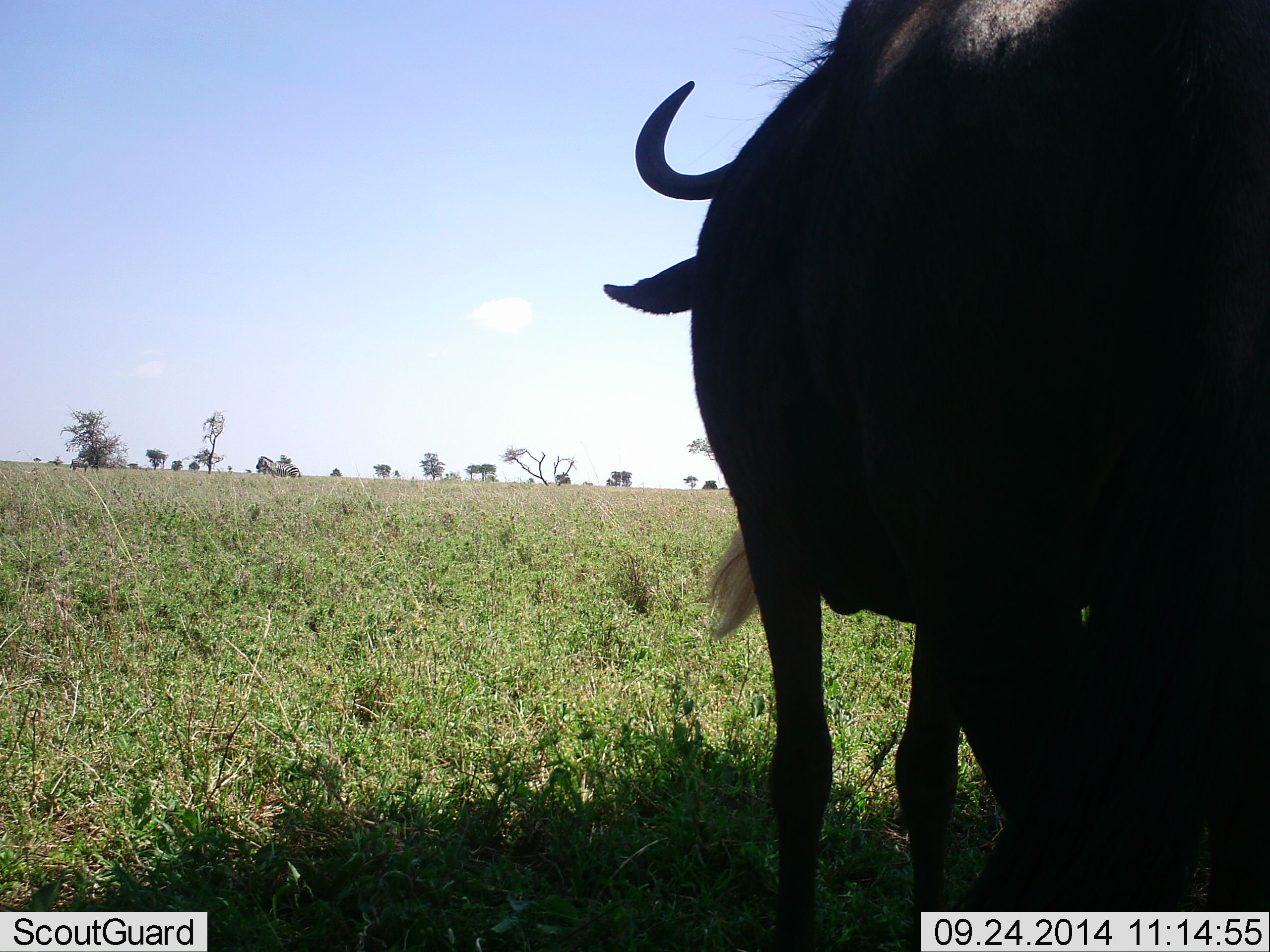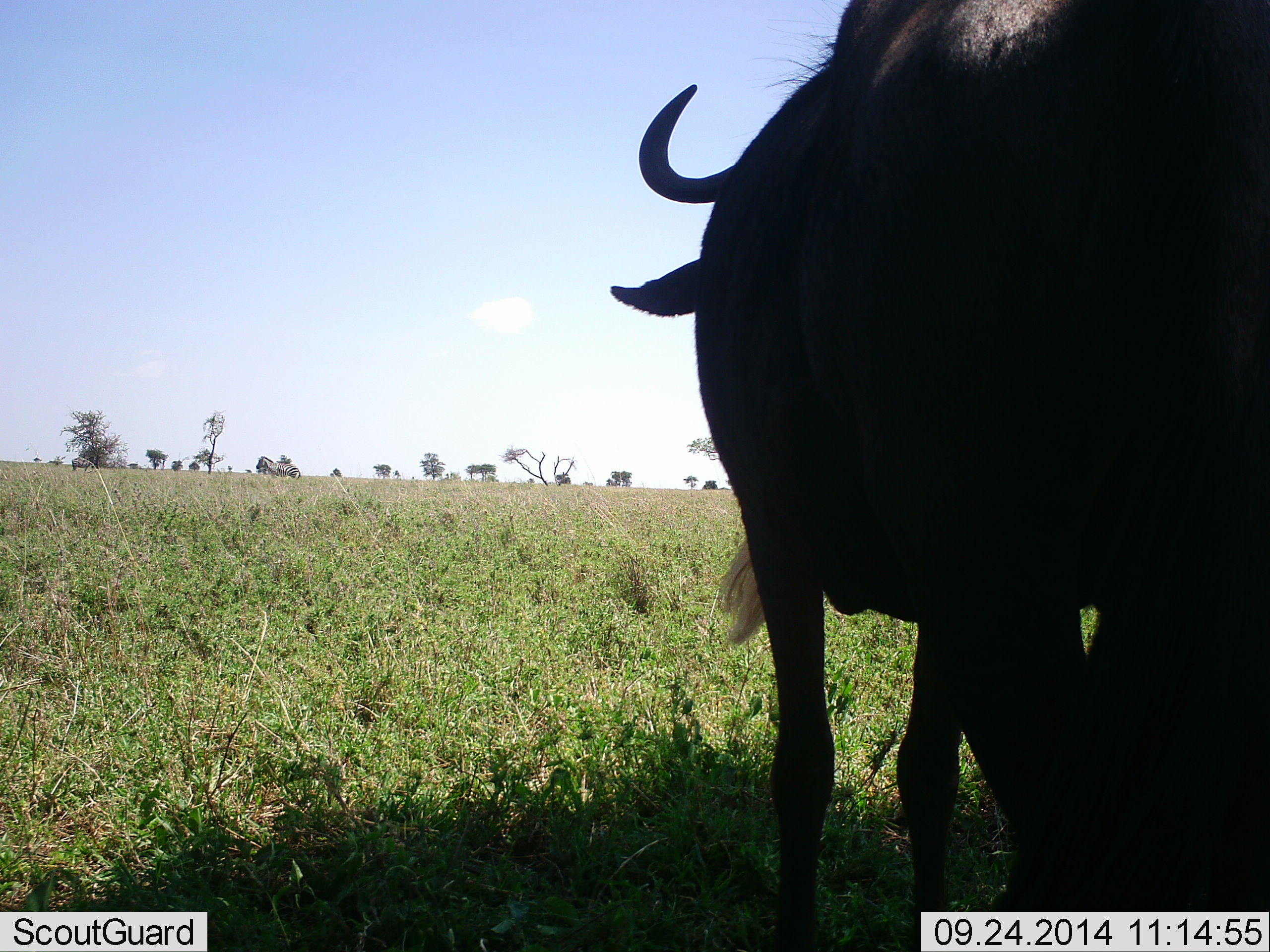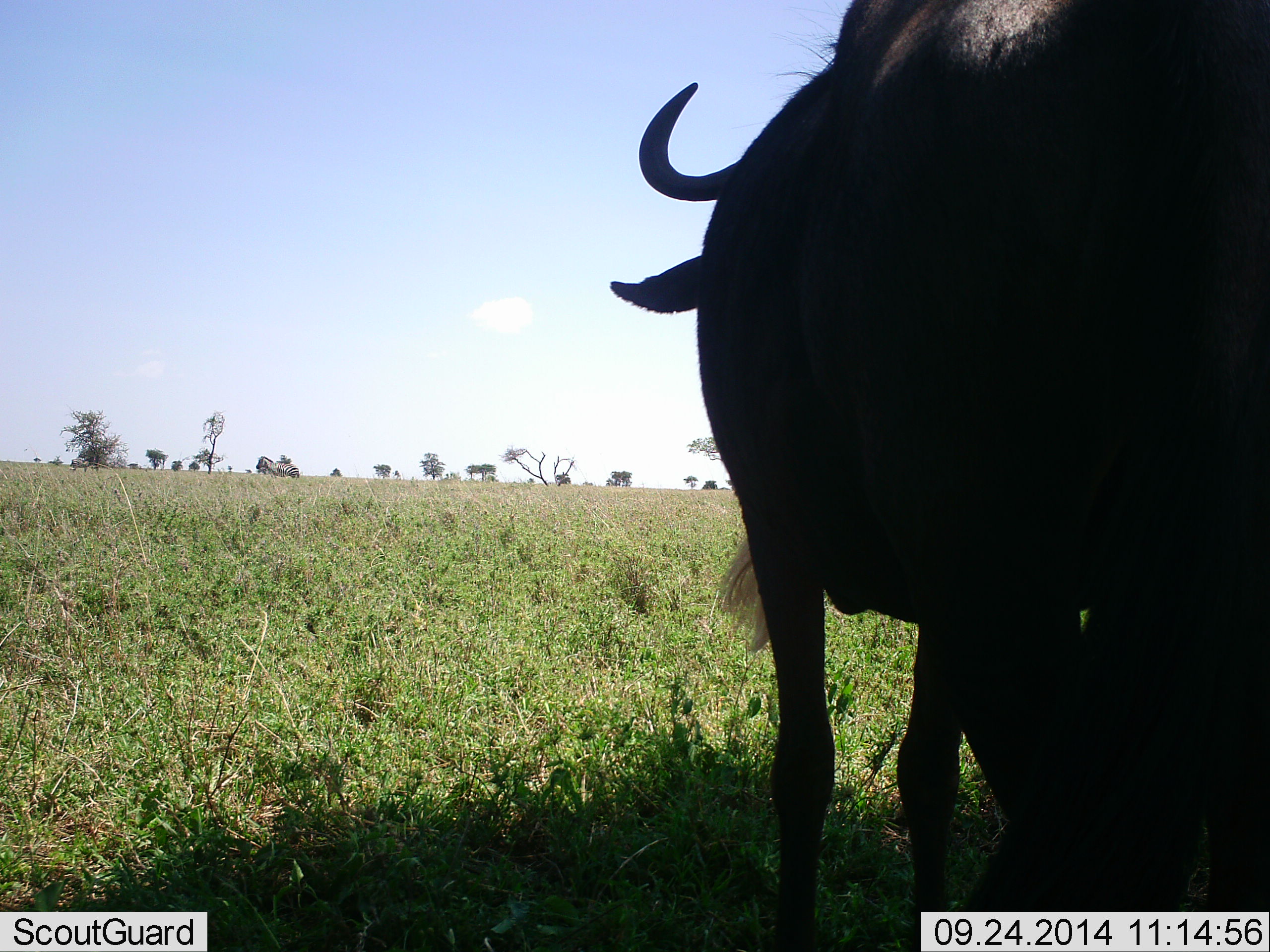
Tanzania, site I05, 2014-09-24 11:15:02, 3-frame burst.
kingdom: Animalia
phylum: Chordata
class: Mammalia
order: Artiodactyla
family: Bovidae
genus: Connochaetes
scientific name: Connochaetes taurinus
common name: blue wildebeest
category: wildebeest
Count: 1.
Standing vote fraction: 73%.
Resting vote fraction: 9%.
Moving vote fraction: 18%.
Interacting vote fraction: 0%.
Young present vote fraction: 0%.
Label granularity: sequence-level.